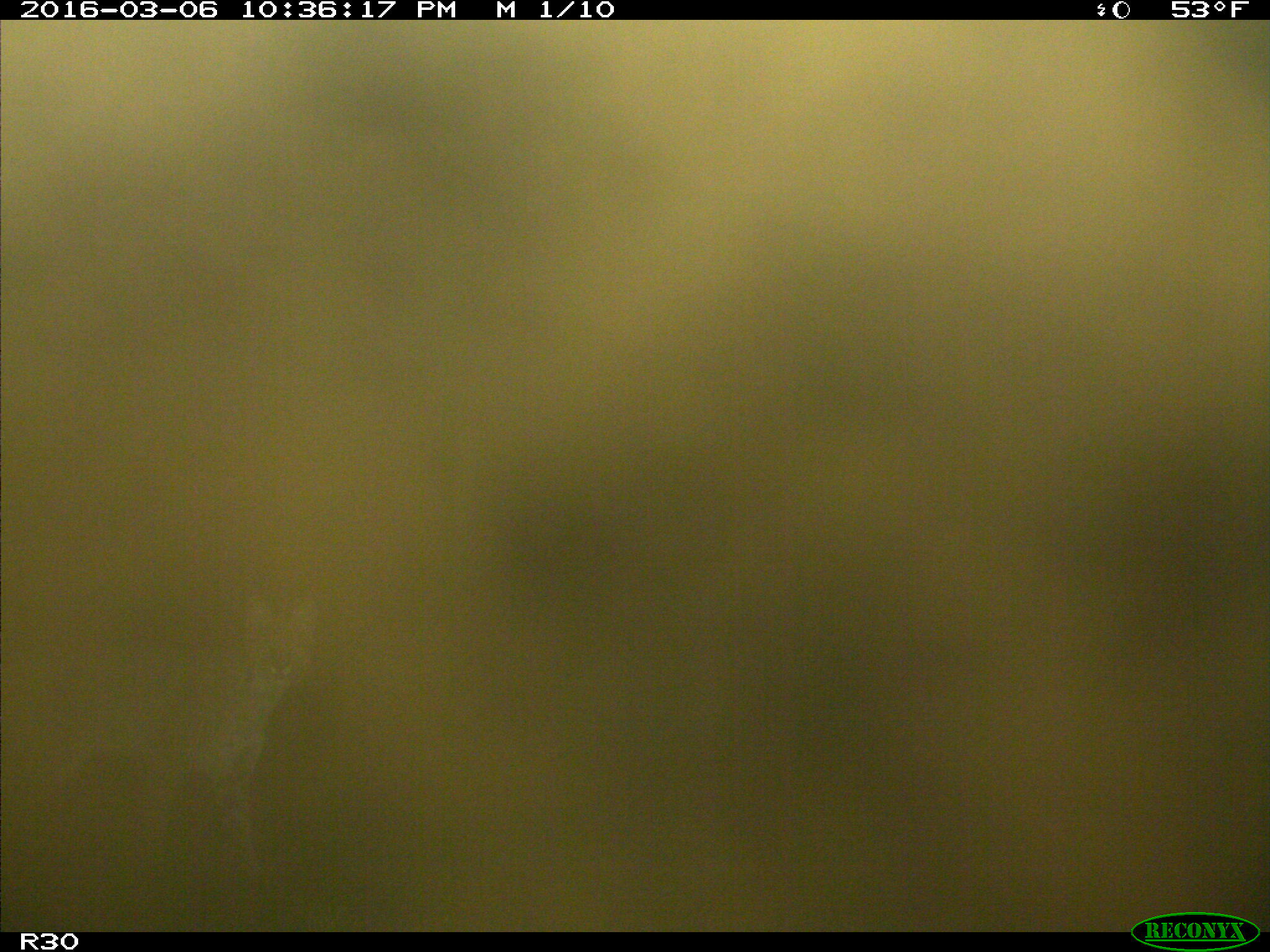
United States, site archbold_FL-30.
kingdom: Animalia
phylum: Chordata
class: Mammalia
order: Carnivora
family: Felidae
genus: Lynx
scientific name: Lynx rufus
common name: bobcat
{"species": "Lynx rufus (bobcat)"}